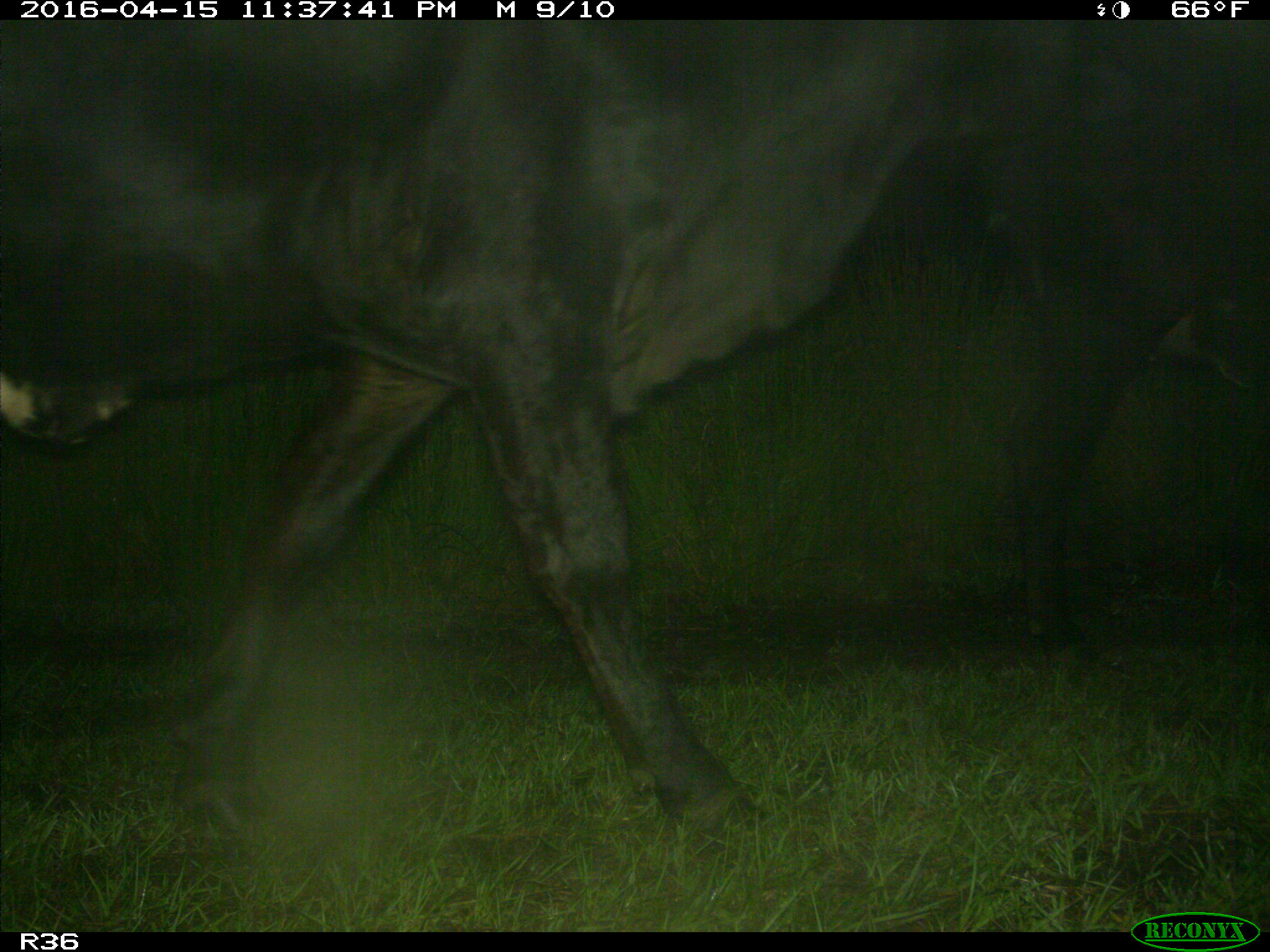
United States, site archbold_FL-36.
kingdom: Animalia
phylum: Chordata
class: Mammalia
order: Artiodactyla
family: Bovidae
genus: Bos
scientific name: Bos taurus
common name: domestic cow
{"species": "Bos taurus (domestic cow)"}